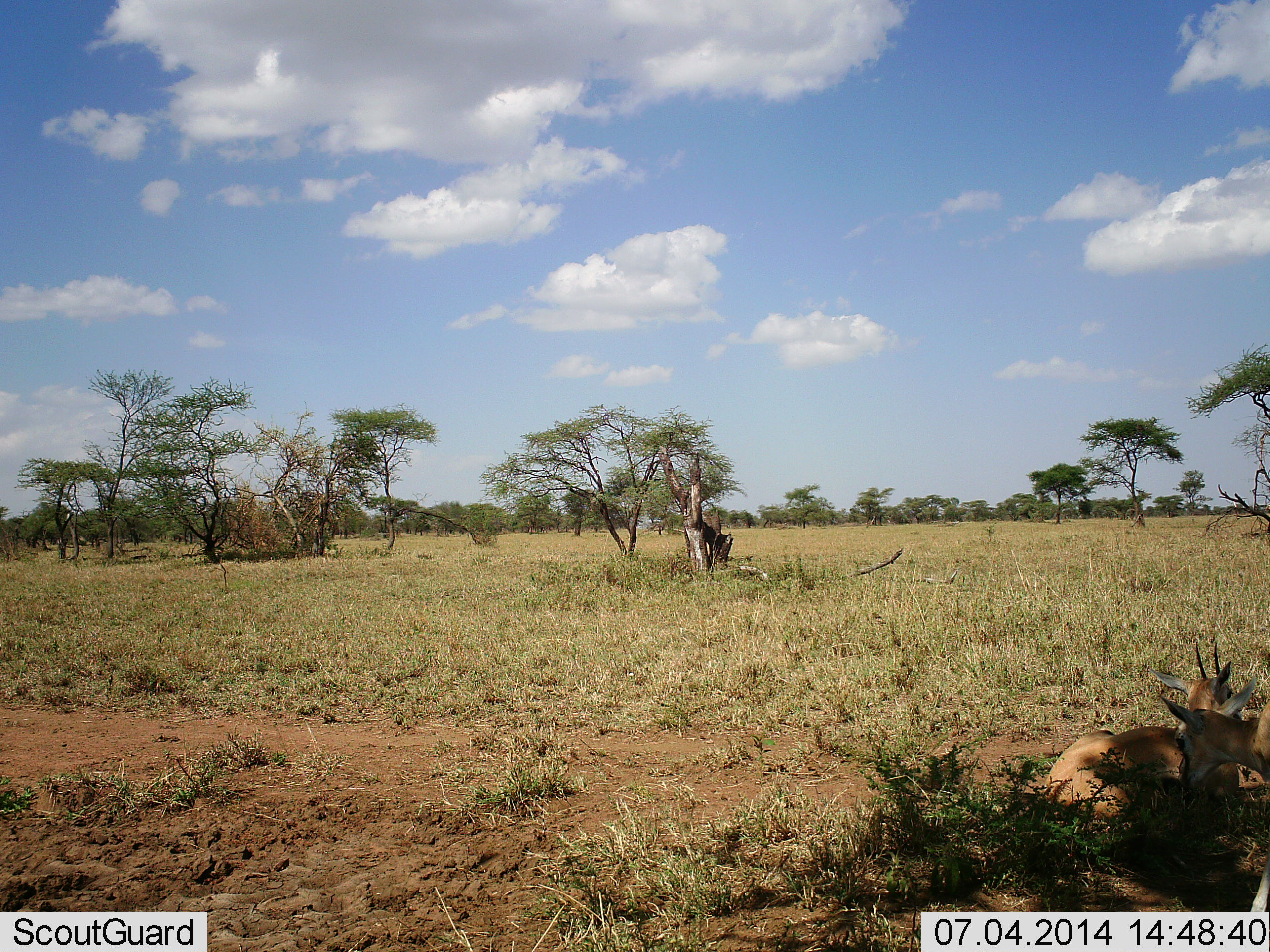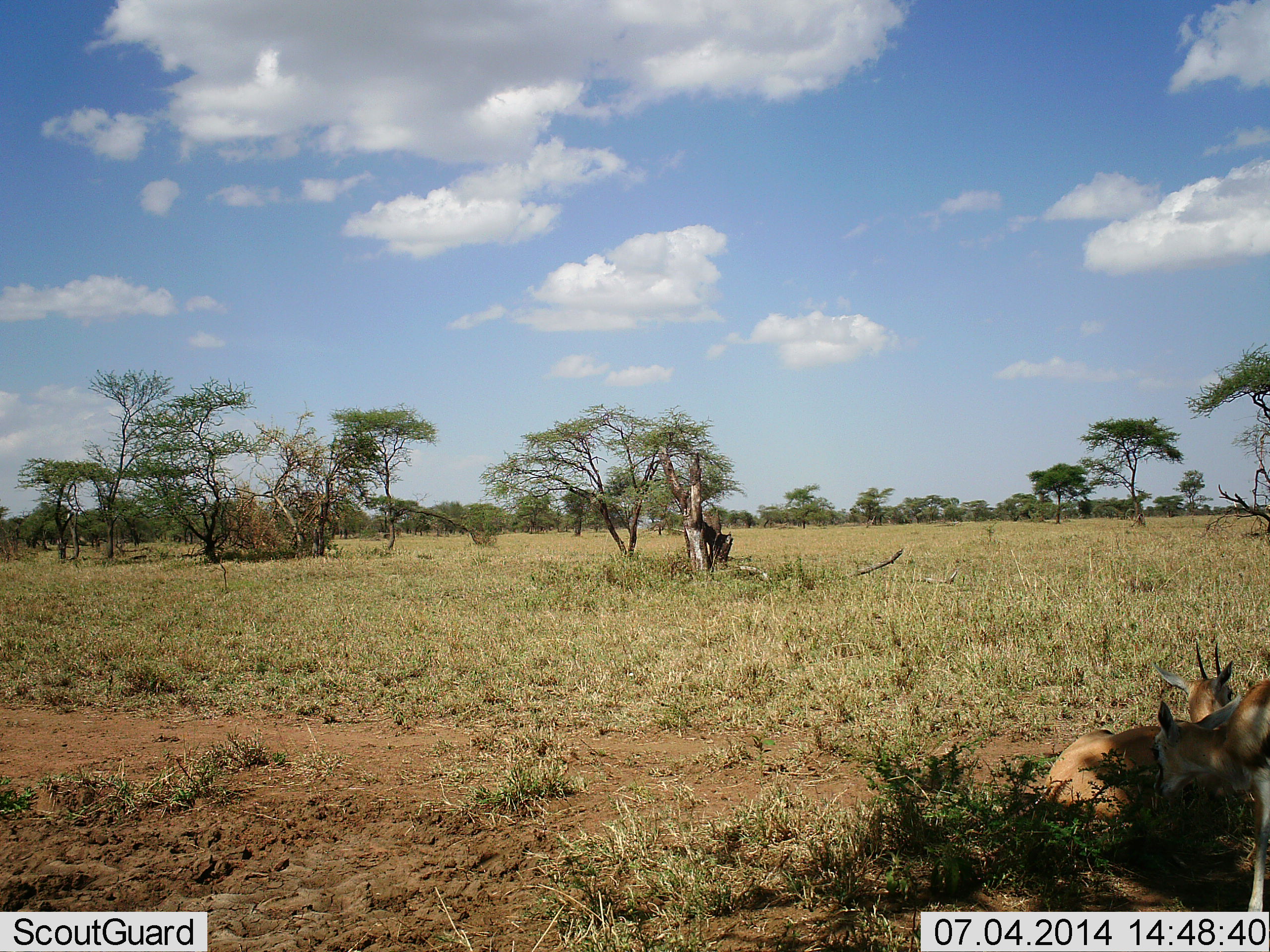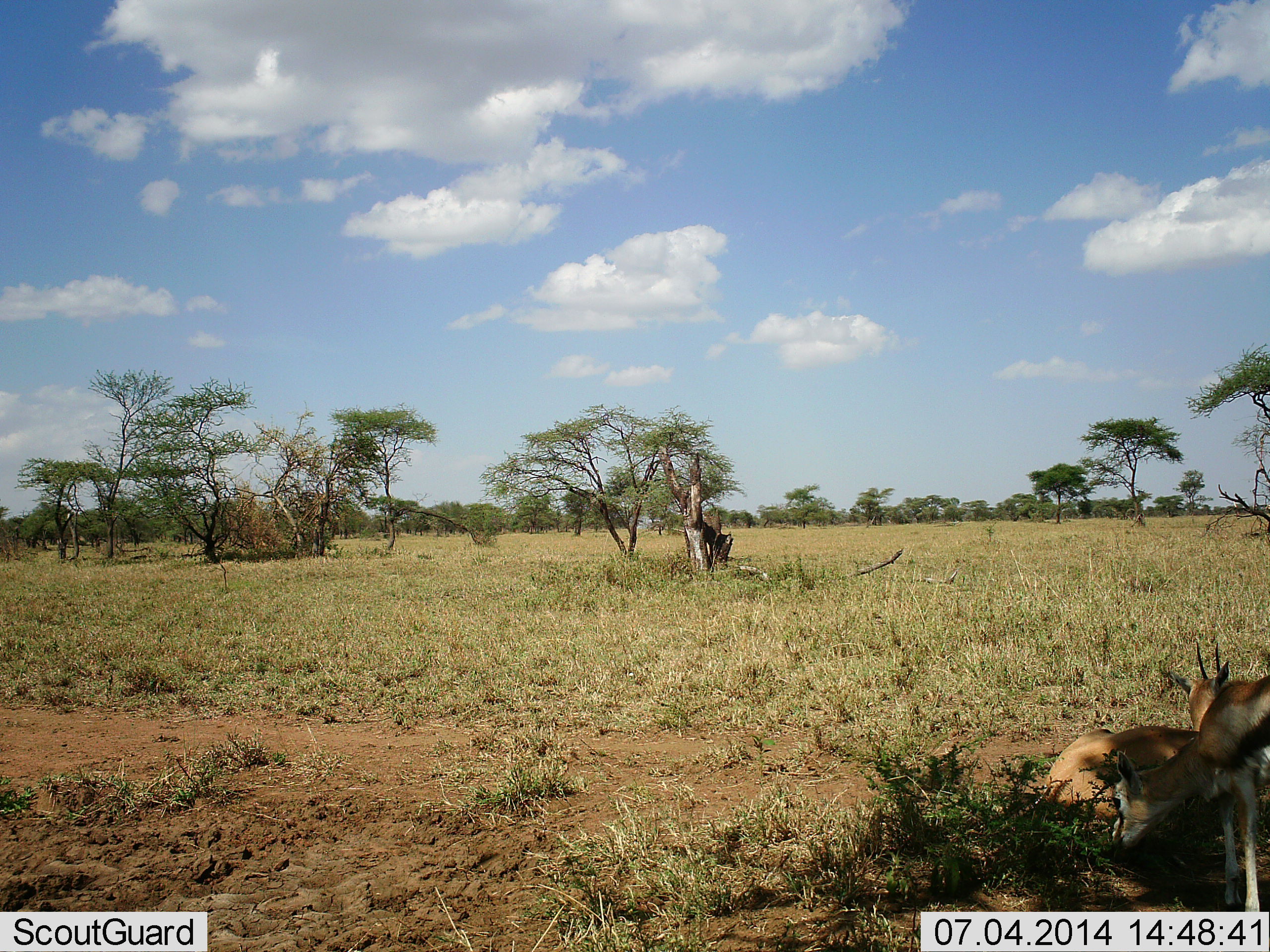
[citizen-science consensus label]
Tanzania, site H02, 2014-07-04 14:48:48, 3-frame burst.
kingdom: Animalia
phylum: Chordata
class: Mammalia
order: Artiodactyla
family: Bovidae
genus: Eudorcas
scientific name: Eudorcas thomsonii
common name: thomson's gazelle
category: gazellethomsons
Gazellethomsons (thomson's gazelle) (Eudorcas thomsonii), count 2. Behavior (volunteer vote fractions): standing 40%, resting 90%, moving 30%, interacting 0%. Young present (vote fraction): 0%. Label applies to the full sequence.